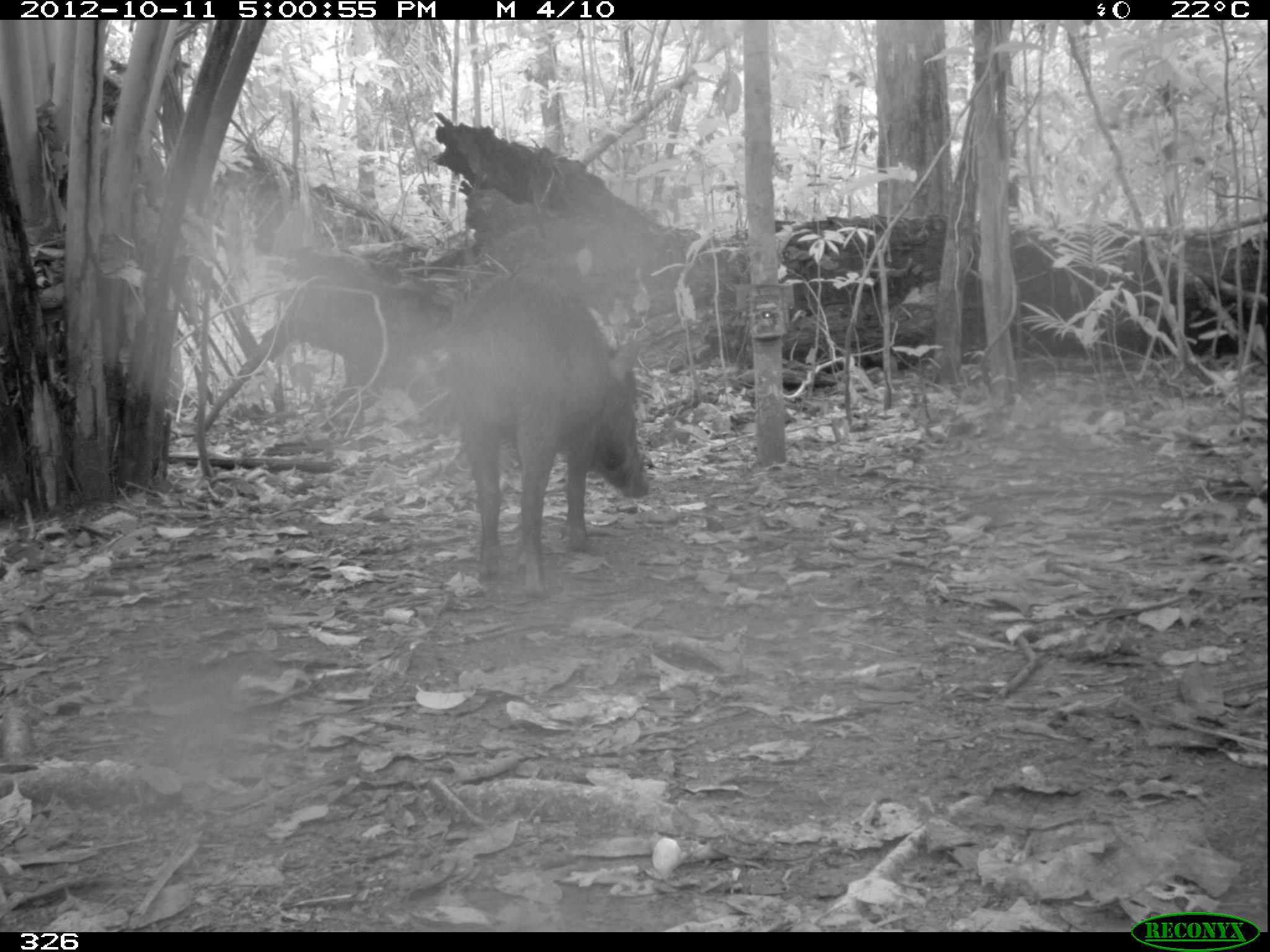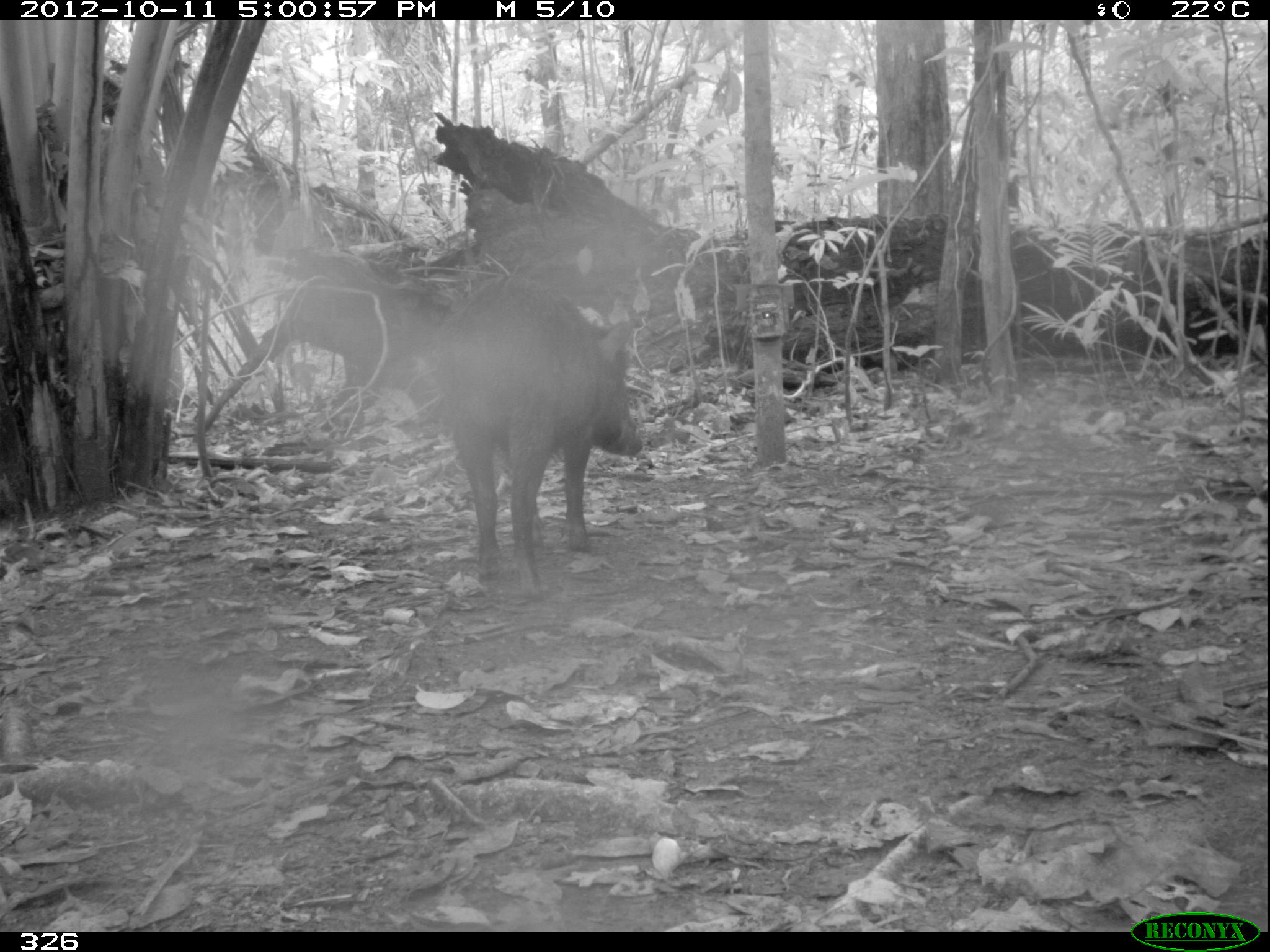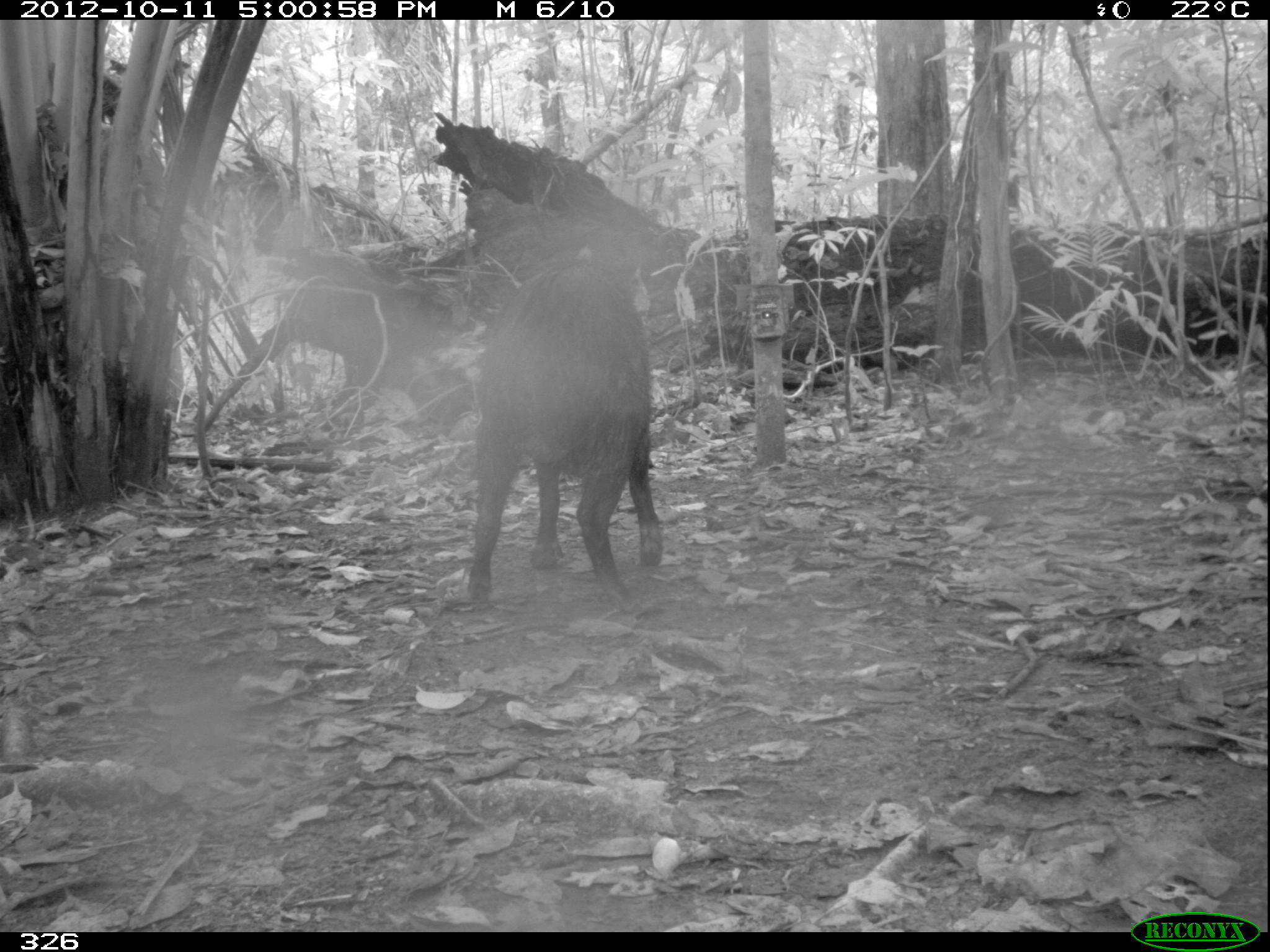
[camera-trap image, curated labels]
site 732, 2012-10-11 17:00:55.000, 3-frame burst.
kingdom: Animalia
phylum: Chordata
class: Mammalia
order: Artiodactyla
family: Tayassuidae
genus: Tayassu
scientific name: Tayassu pecari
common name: white-lipped peccary